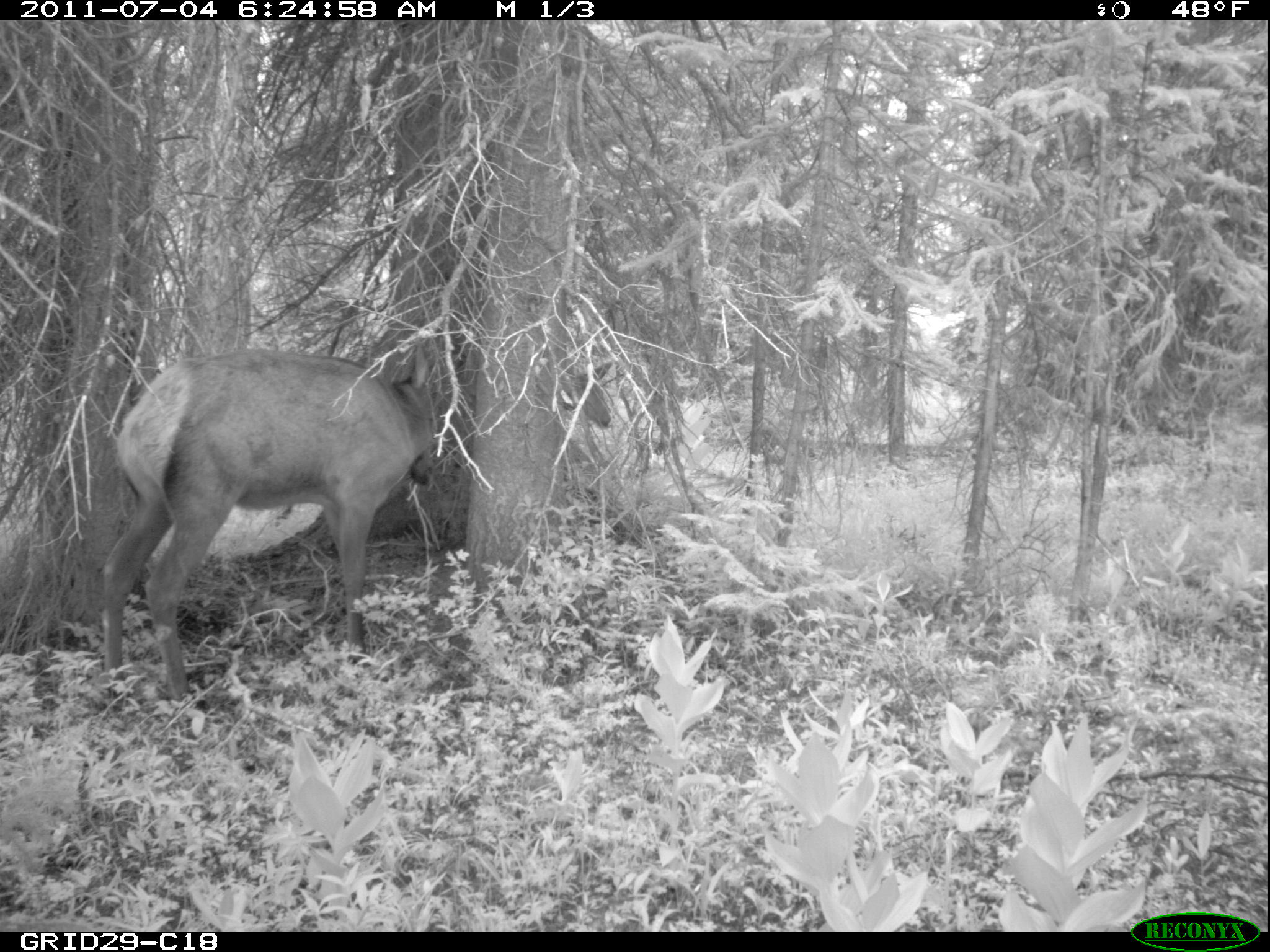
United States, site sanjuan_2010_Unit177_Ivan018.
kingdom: Animalia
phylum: Chordata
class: Mammalia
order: Artiodactyla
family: Cervidae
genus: Cervus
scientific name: Cervus elaphus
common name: red deer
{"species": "Cervus elaphus (red deer)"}